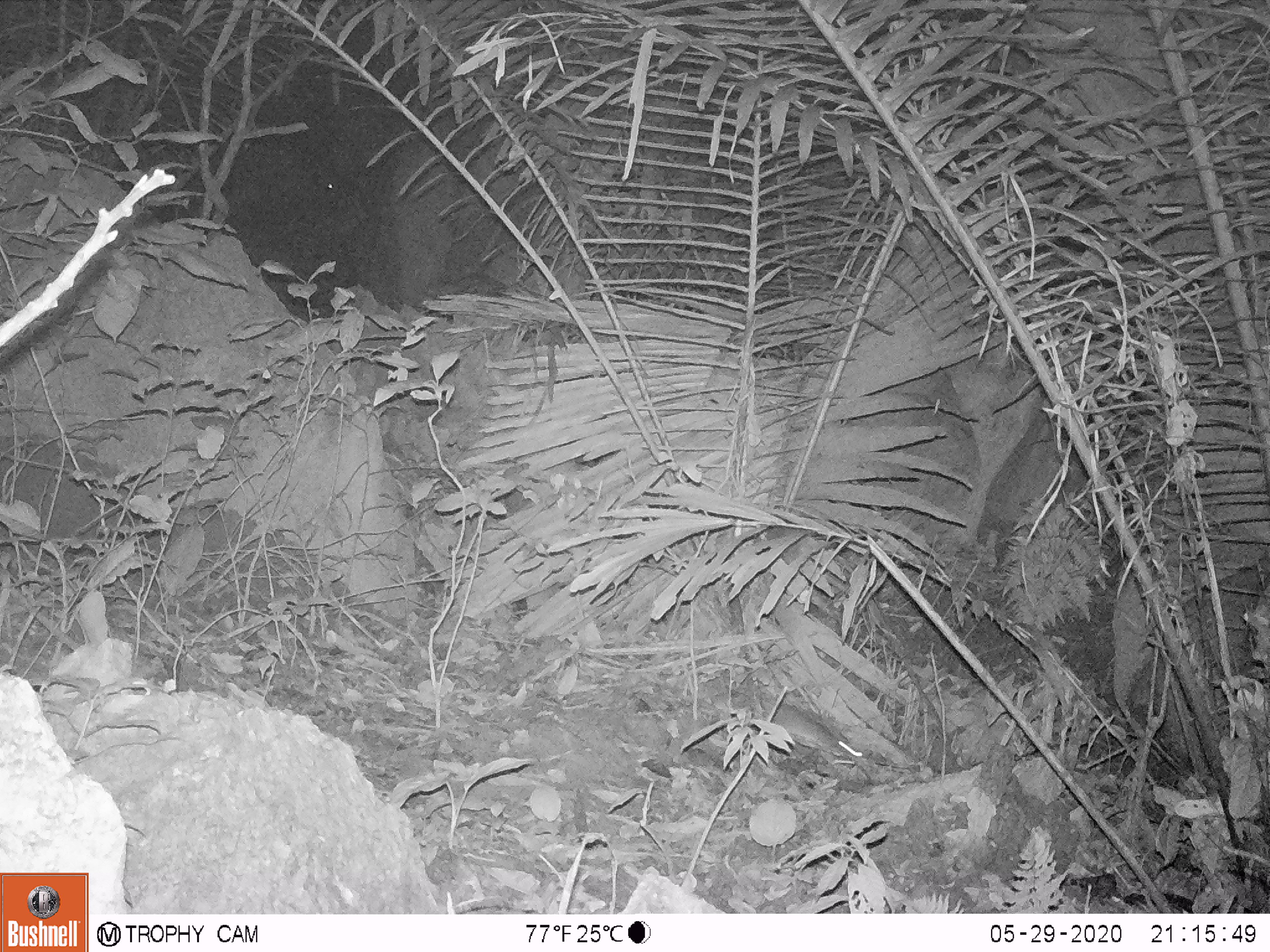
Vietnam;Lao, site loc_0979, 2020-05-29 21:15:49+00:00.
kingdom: Animalia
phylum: Chordata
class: Mammalia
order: Rodentia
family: Muridae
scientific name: Muridae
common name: old-world mice and rats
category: unidentified murid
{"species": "unidentified murid (old-world mice and rats) (Muridae)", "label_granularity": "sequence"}